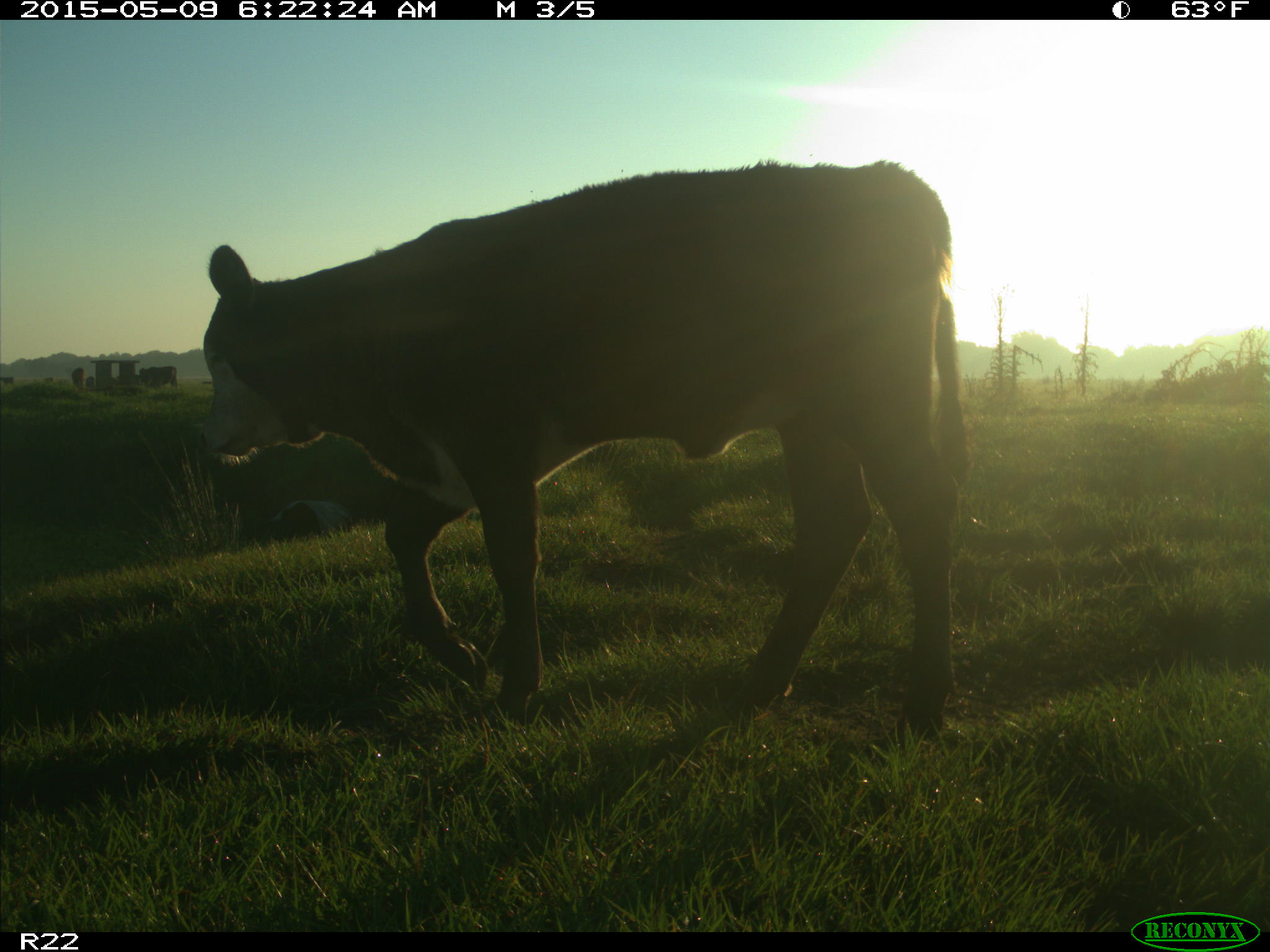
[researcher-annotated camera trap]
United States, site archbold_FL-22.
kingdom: Animalia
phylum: Chordata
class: Mammalia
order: Artiodactyla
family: Bovidae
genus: Bos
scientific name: Bos taurus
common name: domestic cow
Bos taurus (domestic cow).